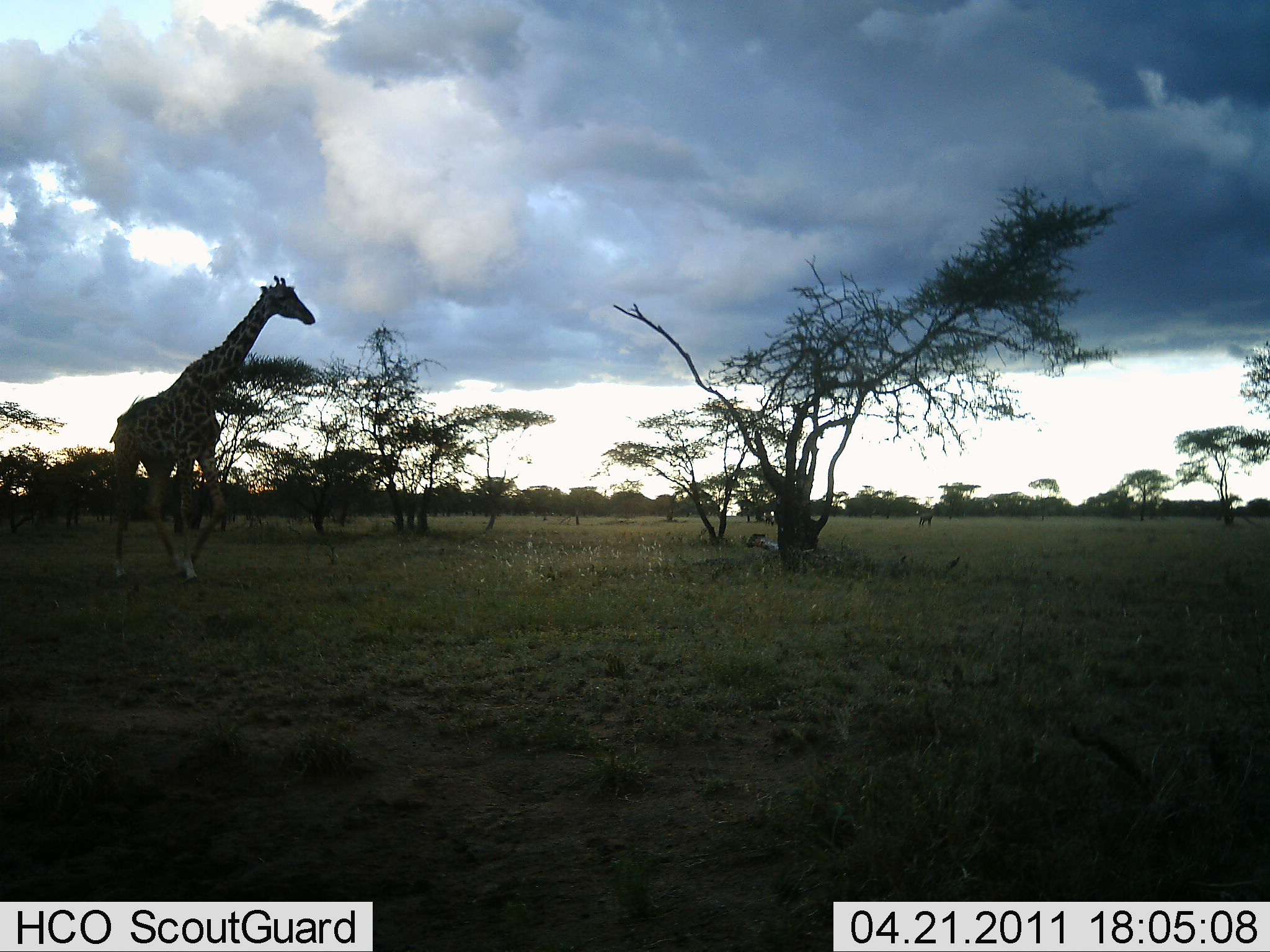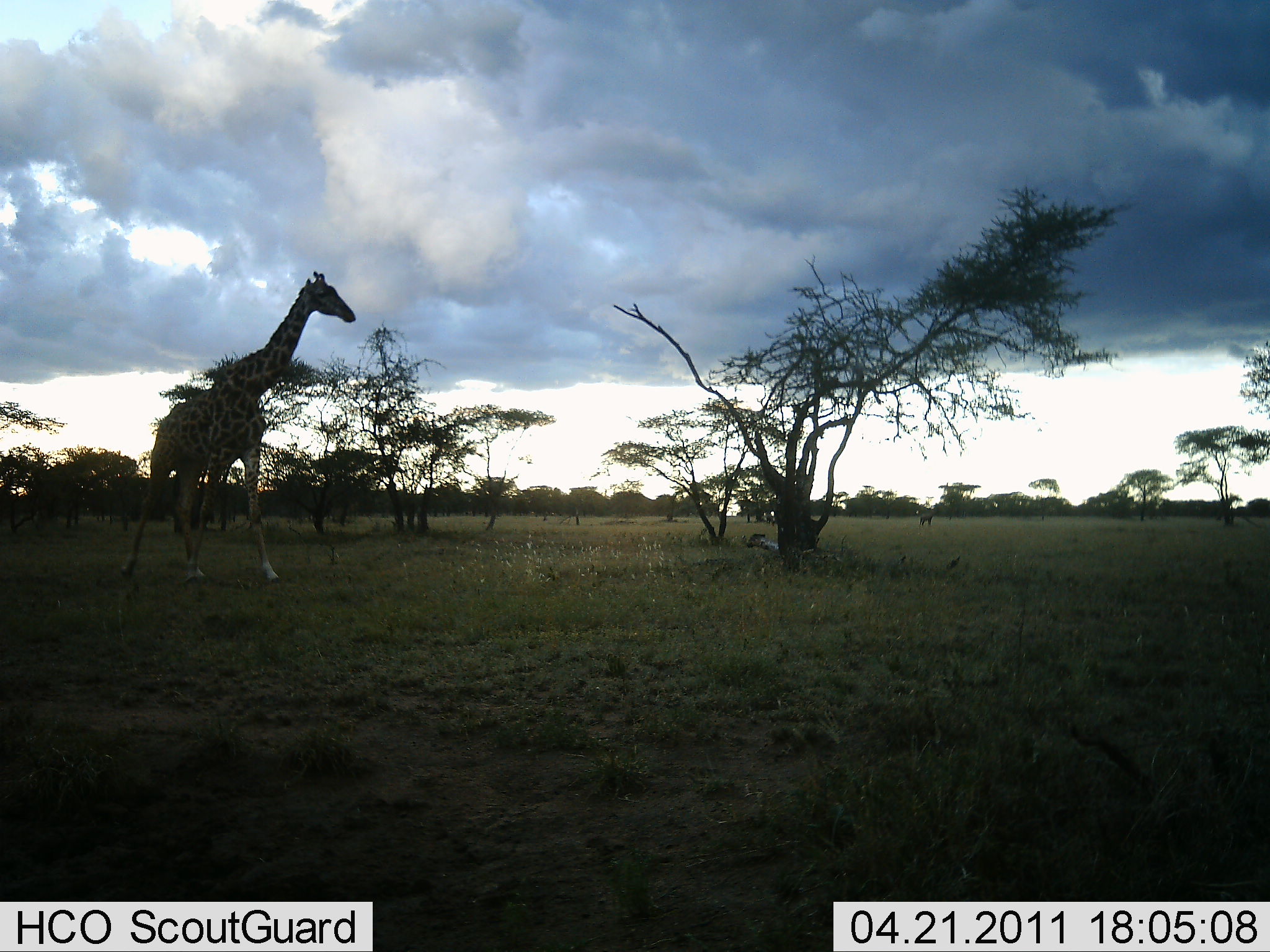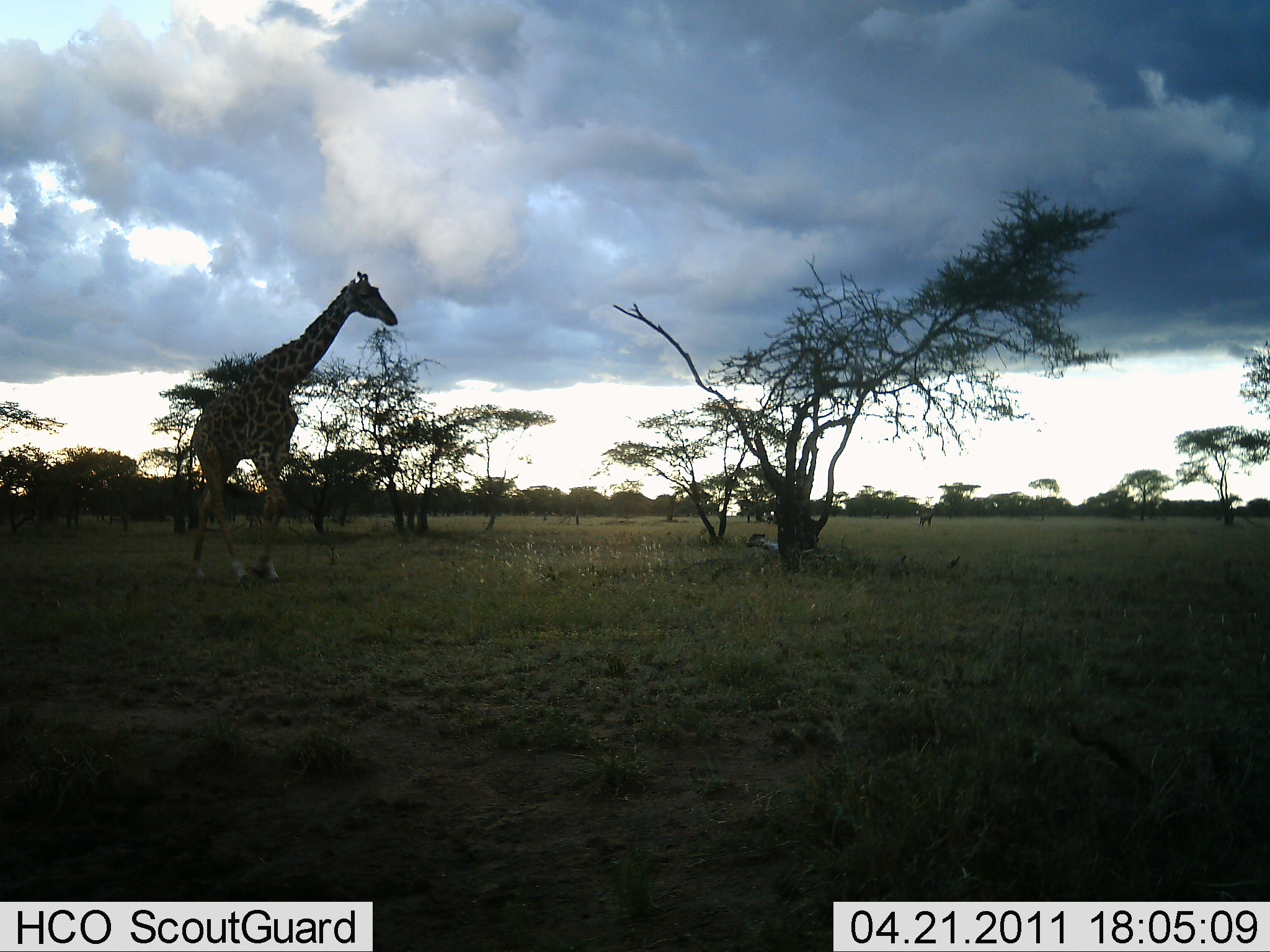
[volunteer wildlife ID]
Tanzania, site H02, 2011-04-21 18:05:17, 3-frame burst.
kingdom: Animalia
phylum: Chordata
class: Mammalia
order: Artiodactyla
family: Giraffidae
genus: Giraffa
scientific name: Giraffa camelopardalis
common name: giraffe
Giraffe (Giraffa camelopardalis), count 1. Behavior (volunteer vote fractions): standing 0%, resting 0%, moving 100%, interacting 0%. Young present (vote fraction): 0%. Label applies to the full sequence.